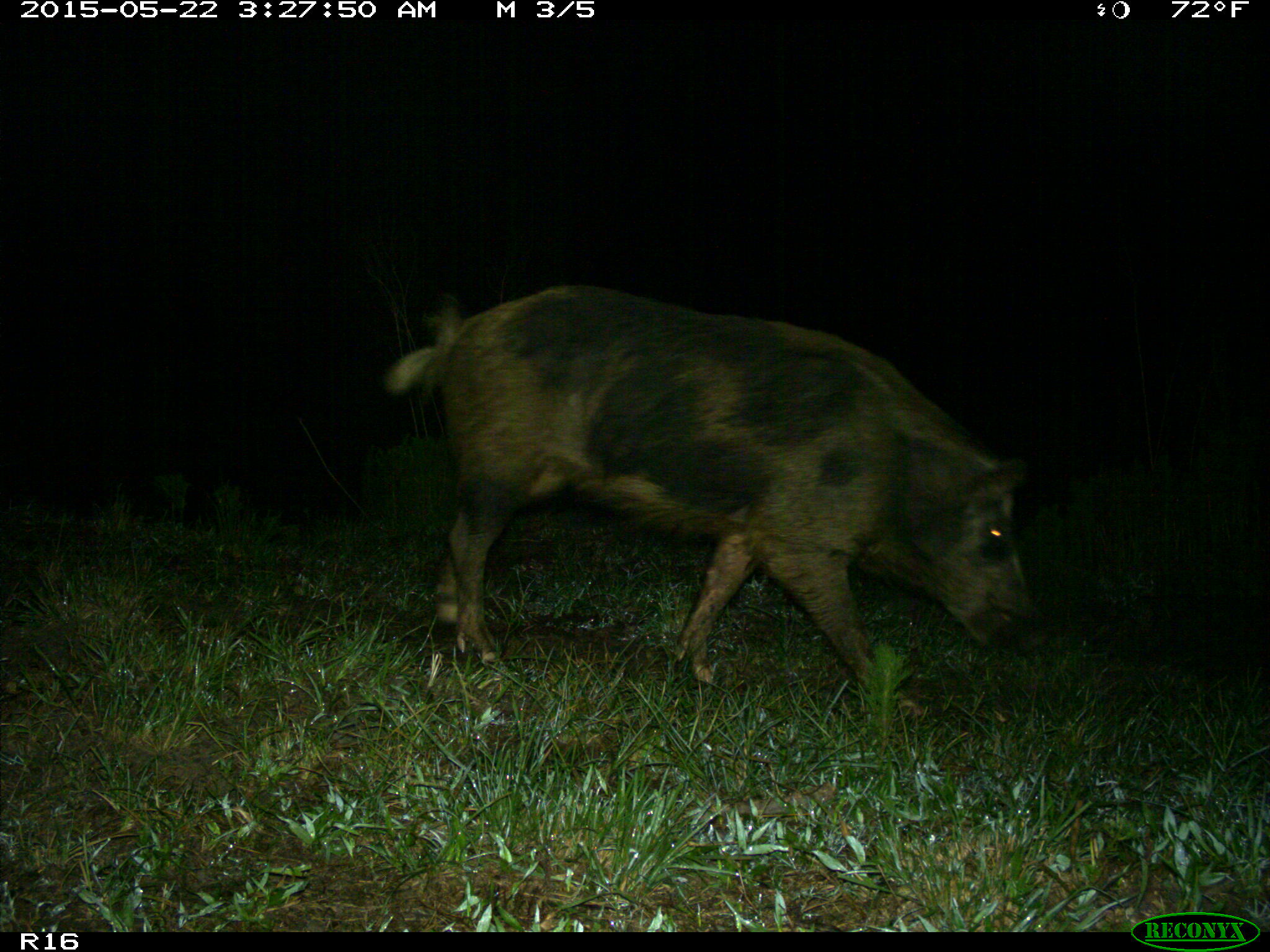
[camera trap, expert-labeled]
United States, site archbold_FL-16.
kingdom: Animalia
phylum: Chordata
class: Mammalia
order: Artiodactyla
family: Suidae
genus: Sus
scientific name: Sus scrofa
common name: wild boar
Sus scrofa (wild boar).